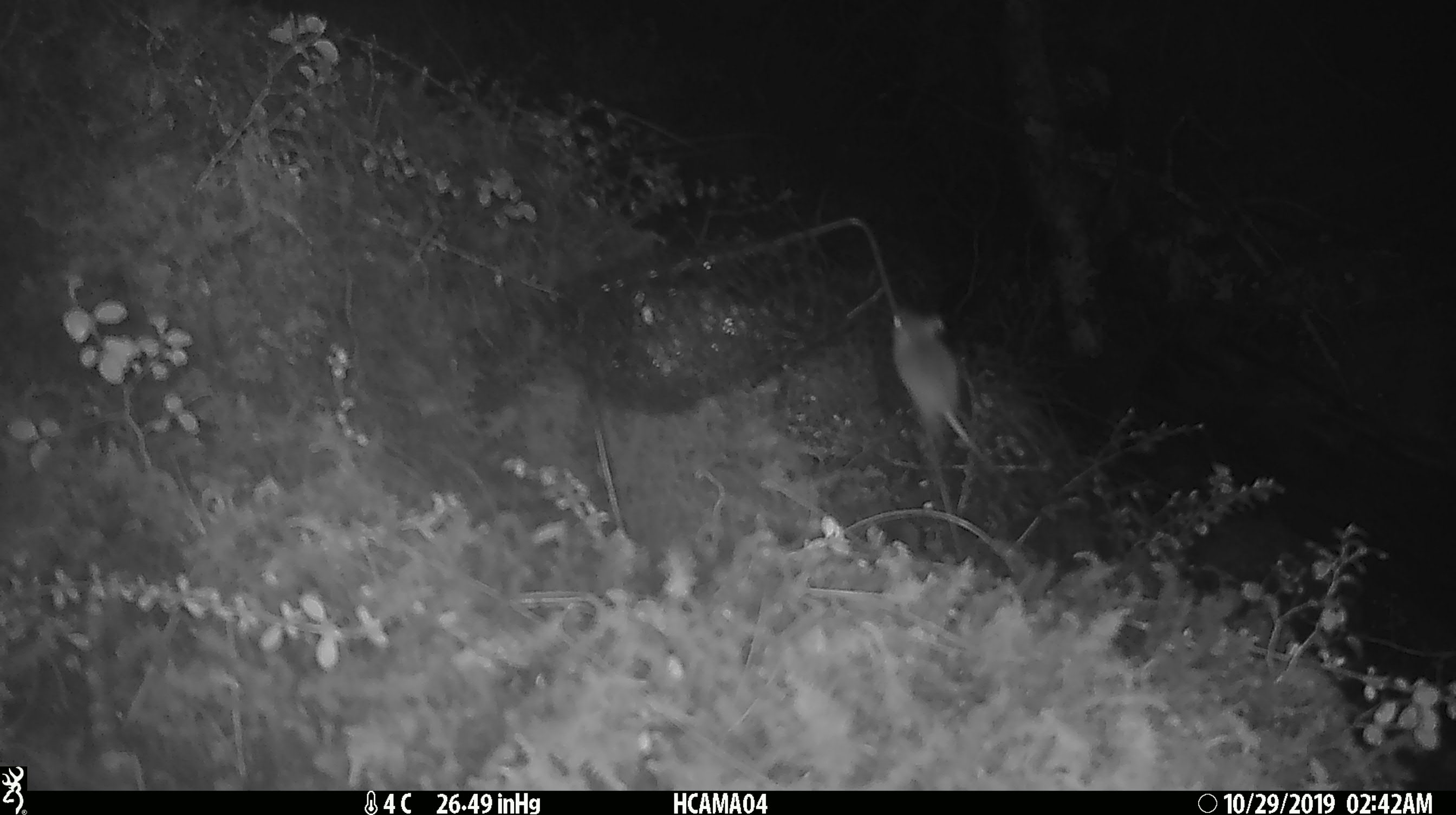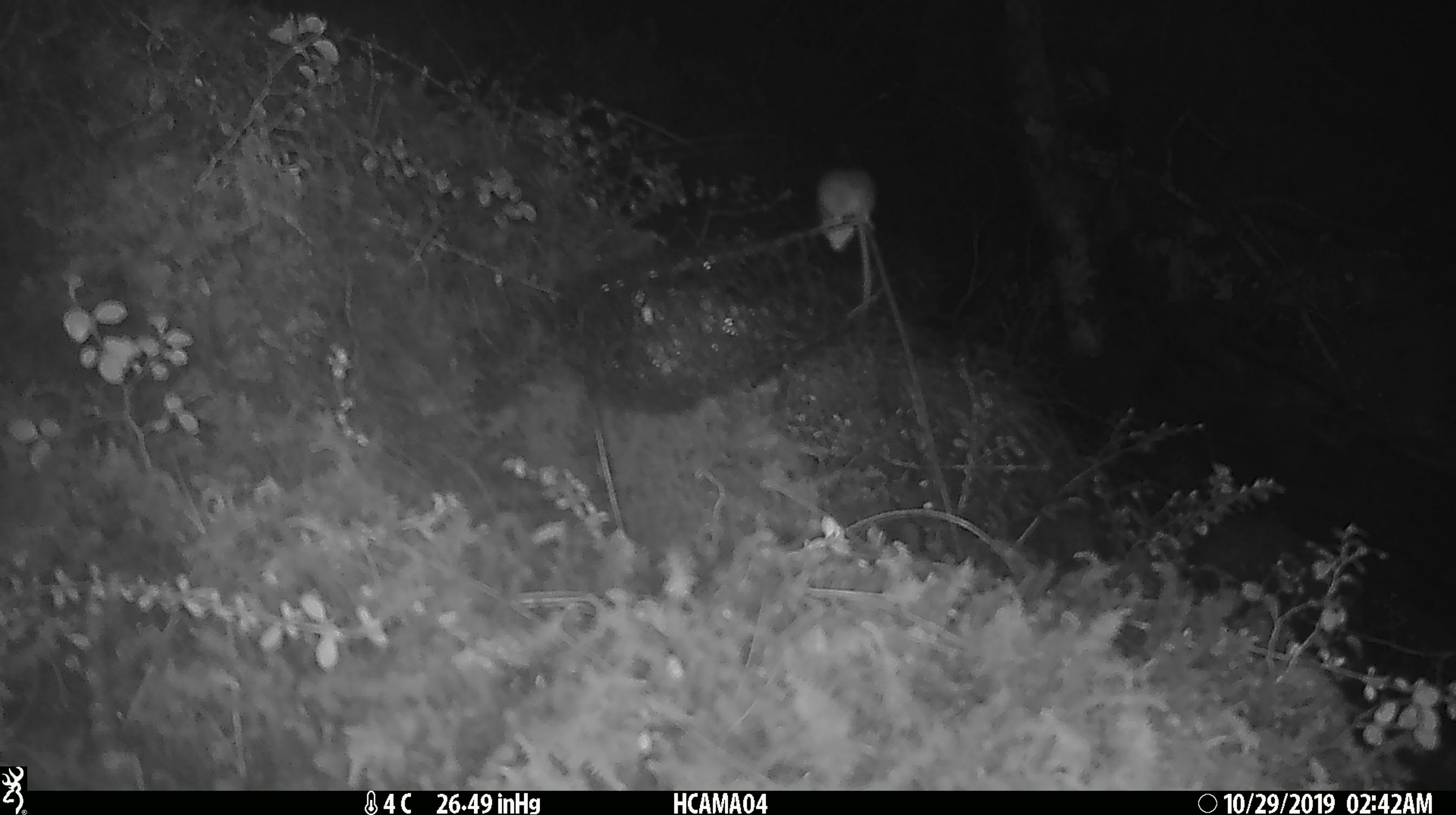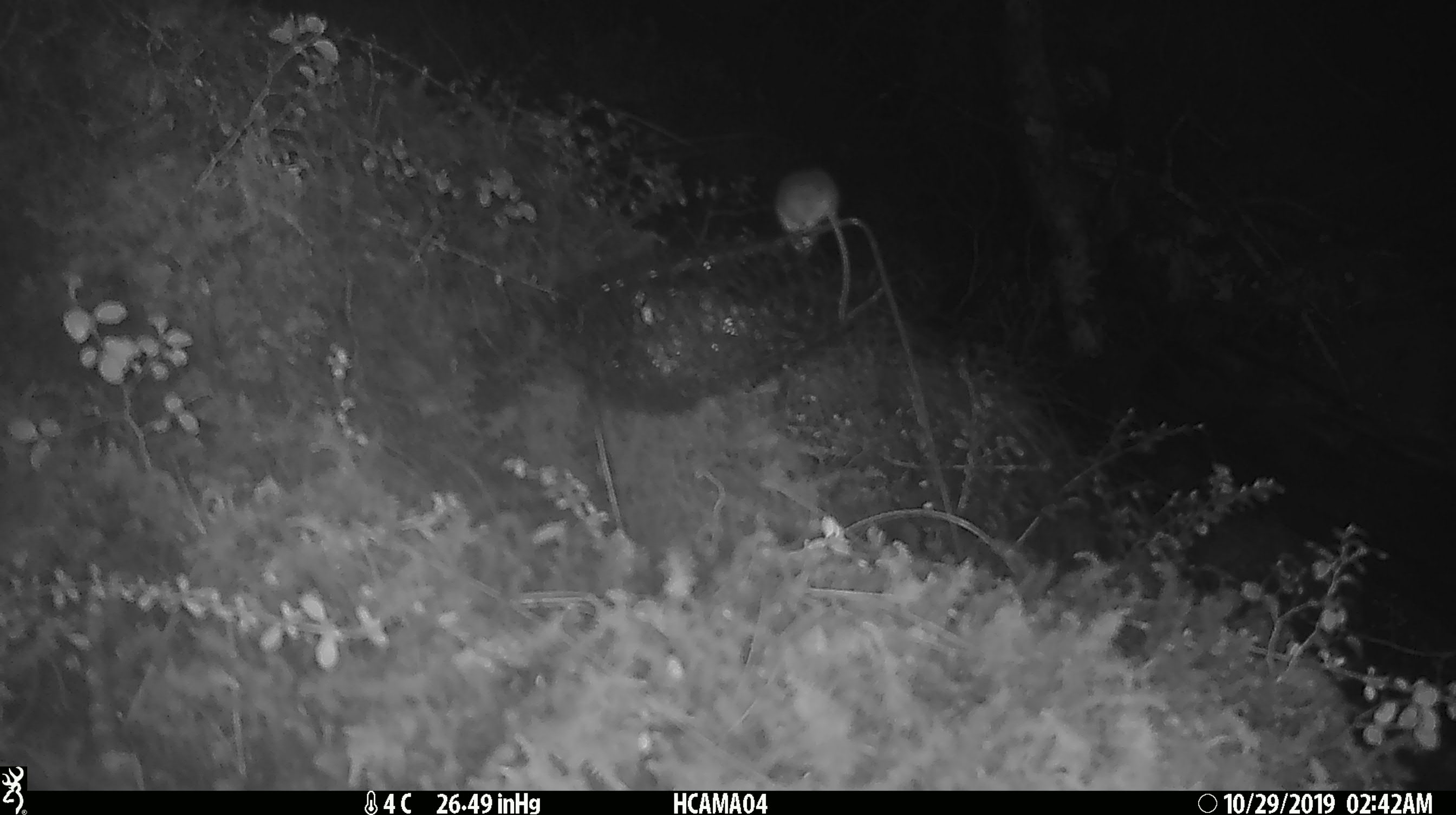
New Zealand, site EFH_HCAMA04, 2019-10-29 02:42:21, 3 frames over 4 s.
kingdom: Animalia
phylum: Chordata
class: Mammalia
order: Rodentia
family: Muridae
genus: Mus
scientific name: Mus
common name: mouse